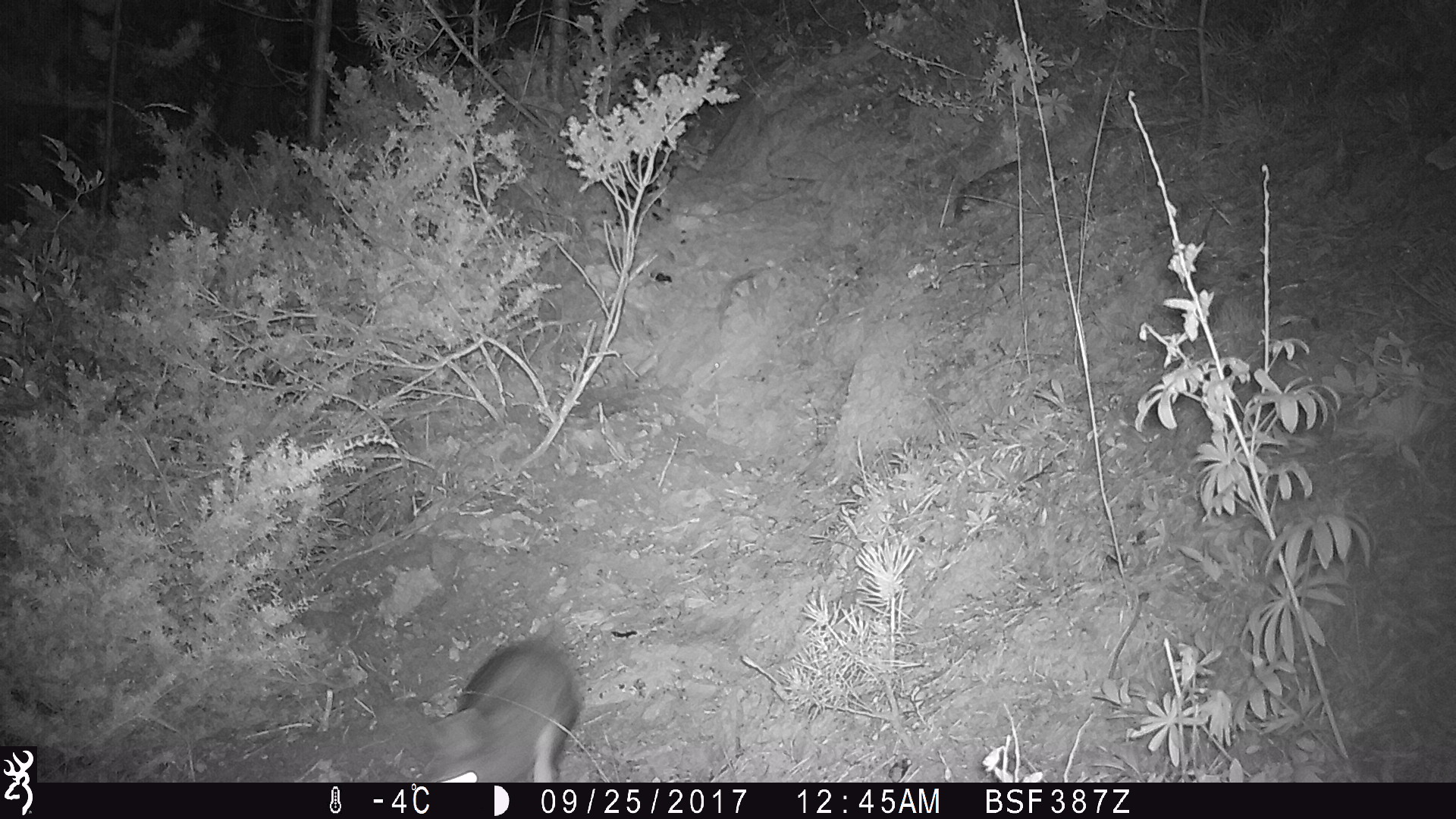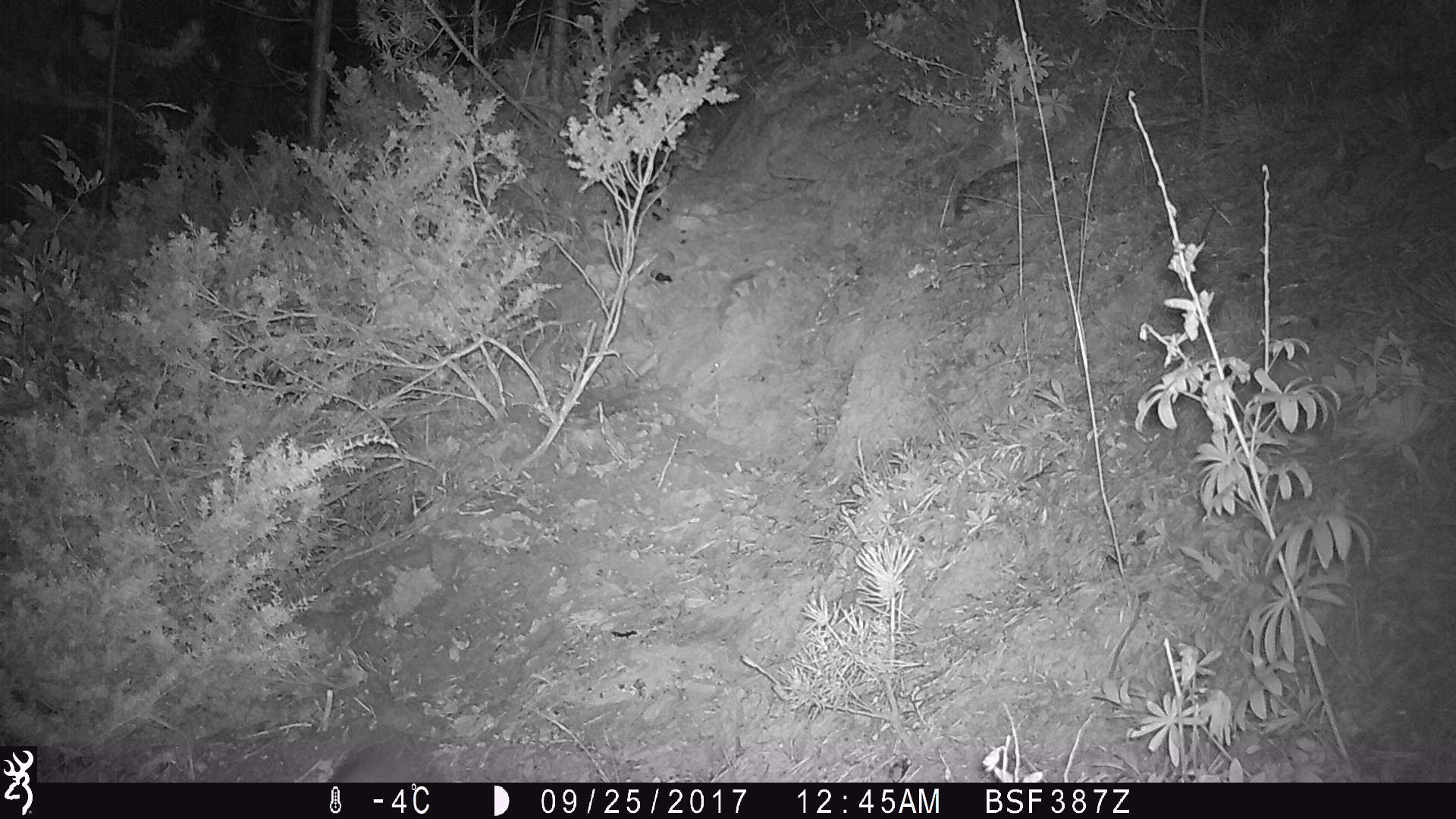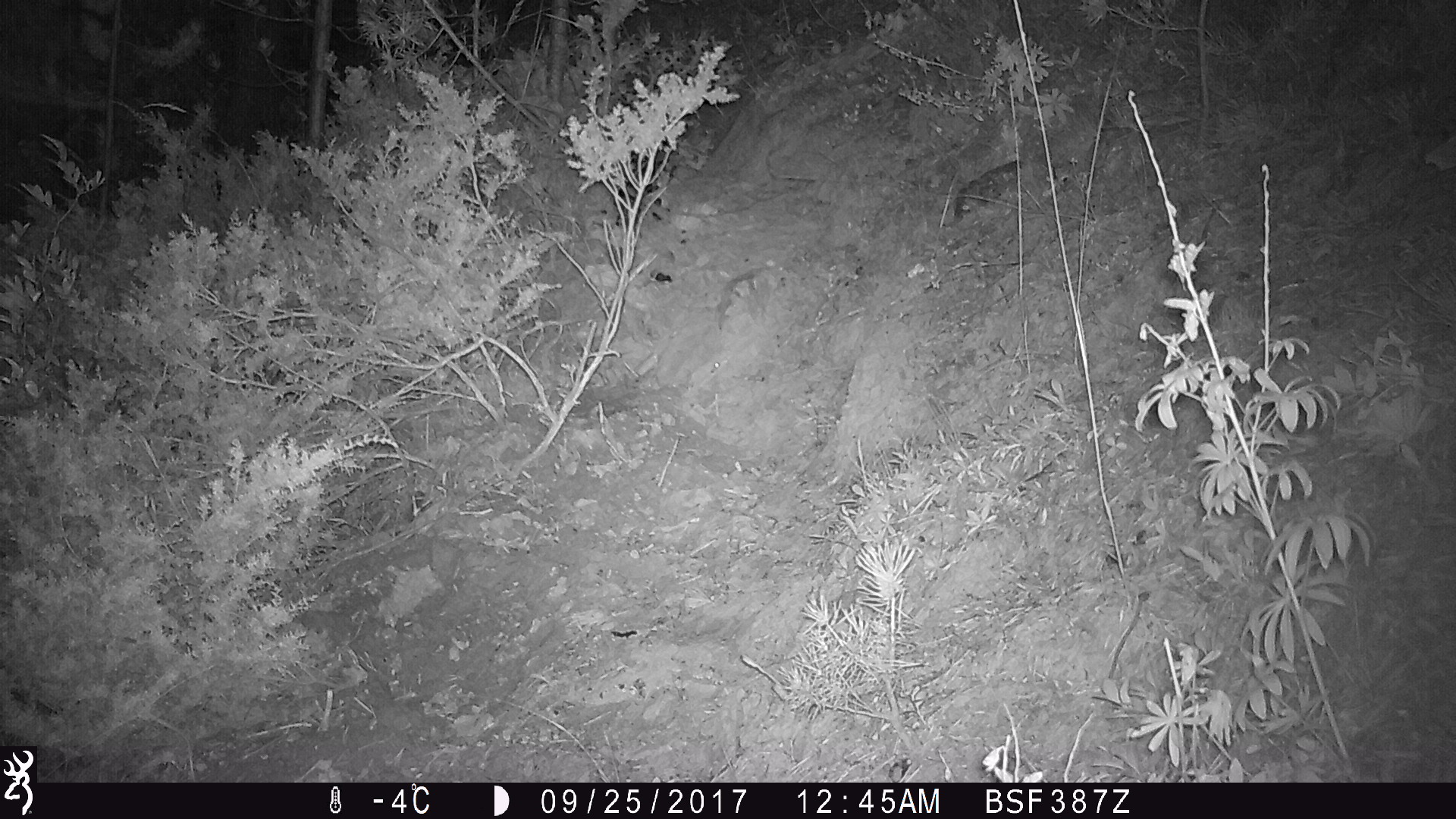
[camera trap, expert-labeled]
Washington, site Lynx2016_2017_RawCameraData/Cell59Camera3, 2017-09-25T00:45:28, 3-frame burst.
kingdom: Animalia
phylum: Chordata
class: Mammalia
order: Lagomorpha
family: Leporidae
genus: Lepus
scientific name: Lepus americanus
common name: snowshoe hare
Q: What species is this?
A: Lepus americanus (snowshoe hare).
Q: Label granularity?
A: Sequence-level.